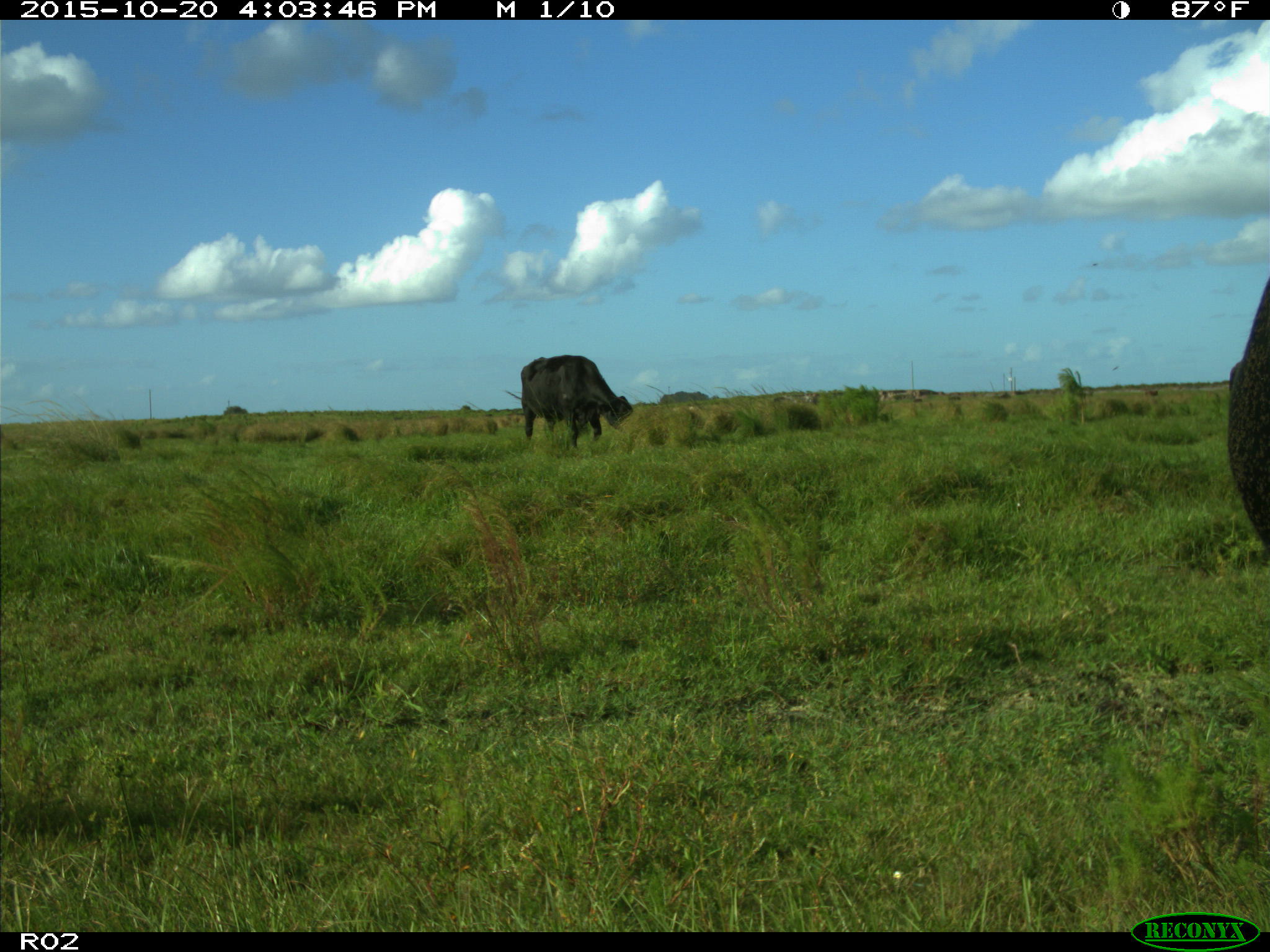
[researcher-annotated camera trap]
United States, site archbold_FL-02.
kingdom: Animalia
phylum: Chordata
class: Mammalia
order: Artiodactyla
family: Bovidae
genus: Bos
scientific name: Bos taurus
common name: domestic cow